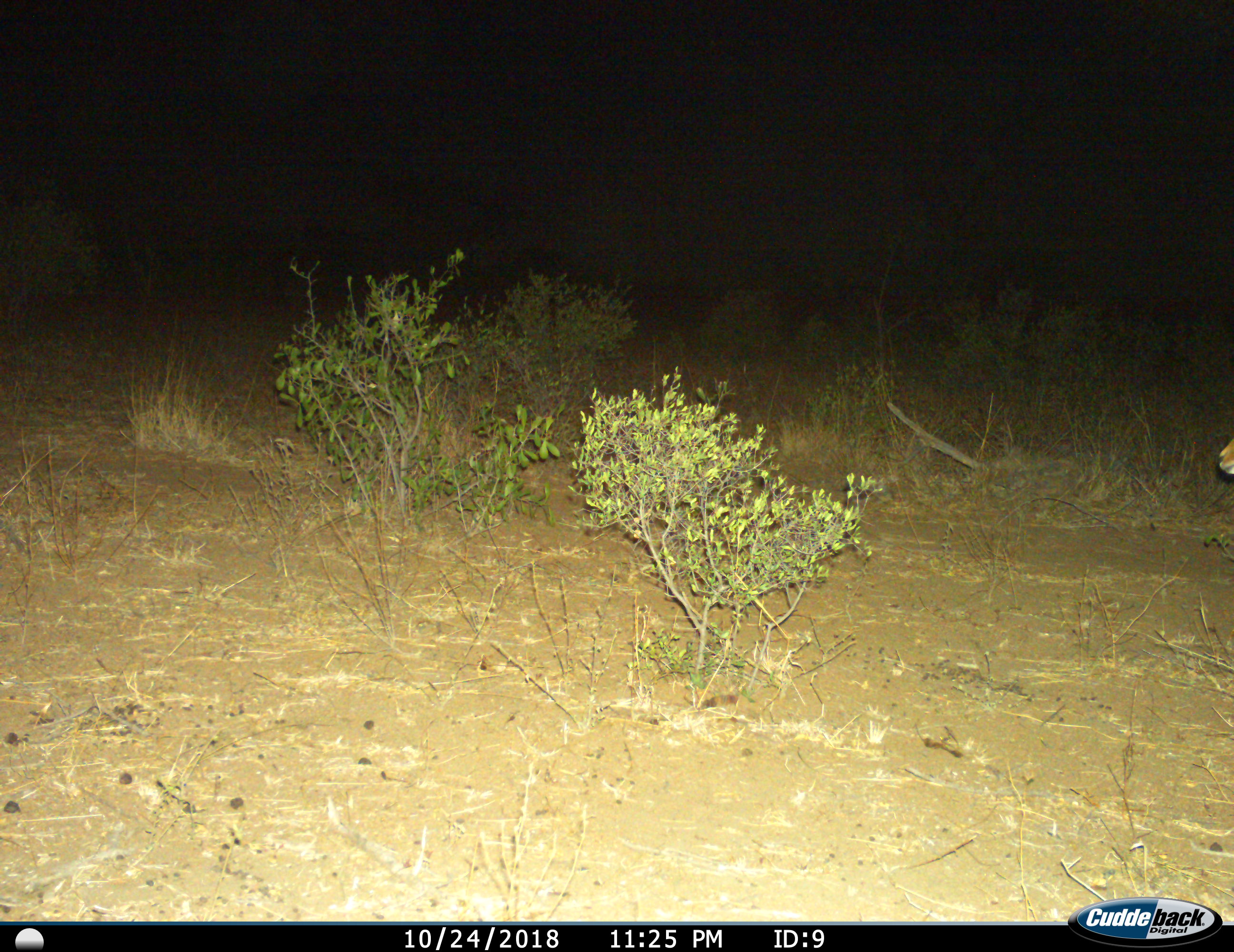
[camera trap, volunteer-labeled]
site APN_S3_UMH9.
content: unidentified animal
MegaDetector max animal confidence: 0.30